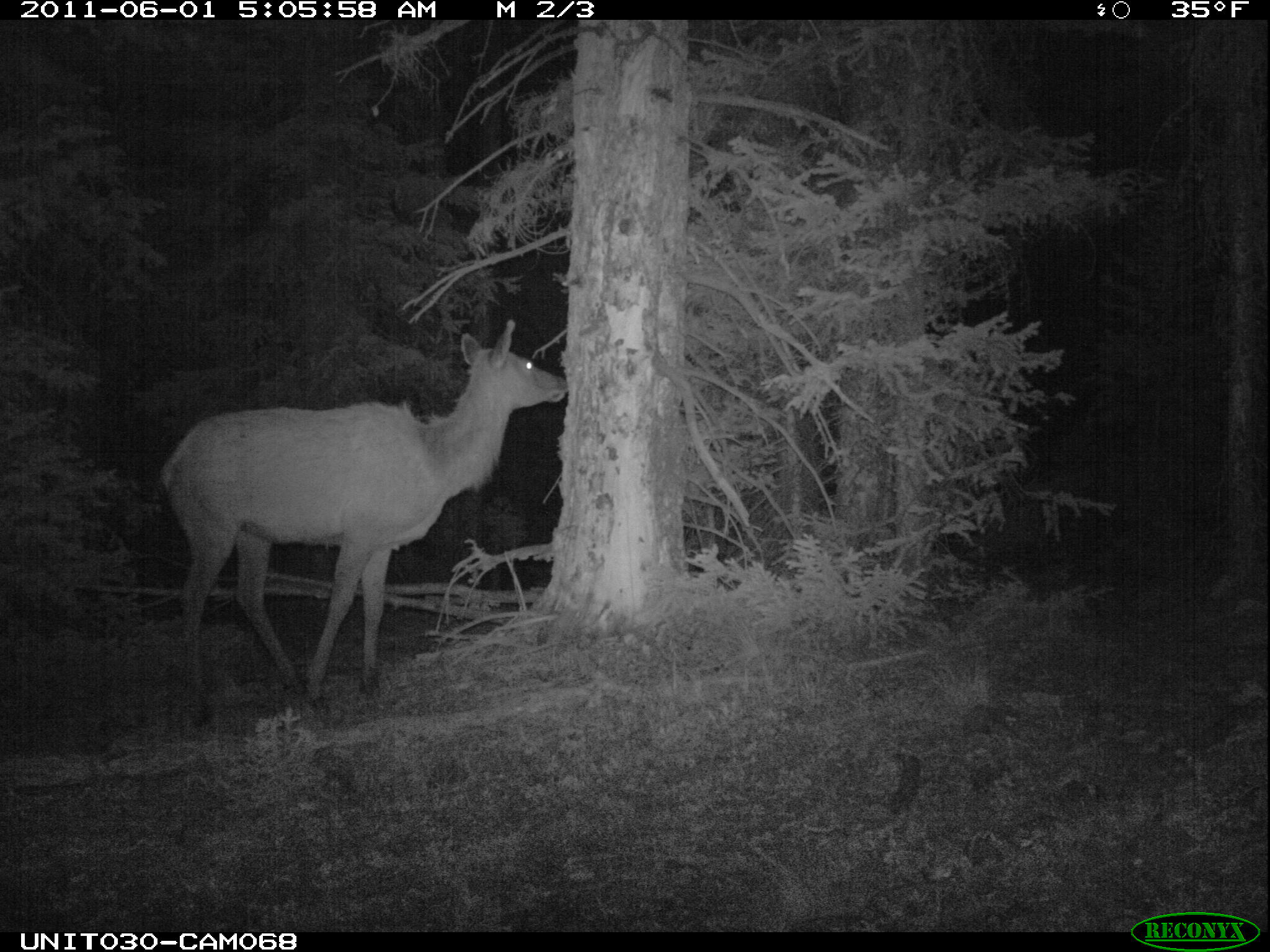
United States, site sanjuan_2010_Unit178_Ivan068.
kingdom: Animalia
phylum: Chordata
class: Mammalia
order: Artiodactyla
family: Cervidae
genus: Cervus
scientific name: Cervus elaphus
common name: red deer